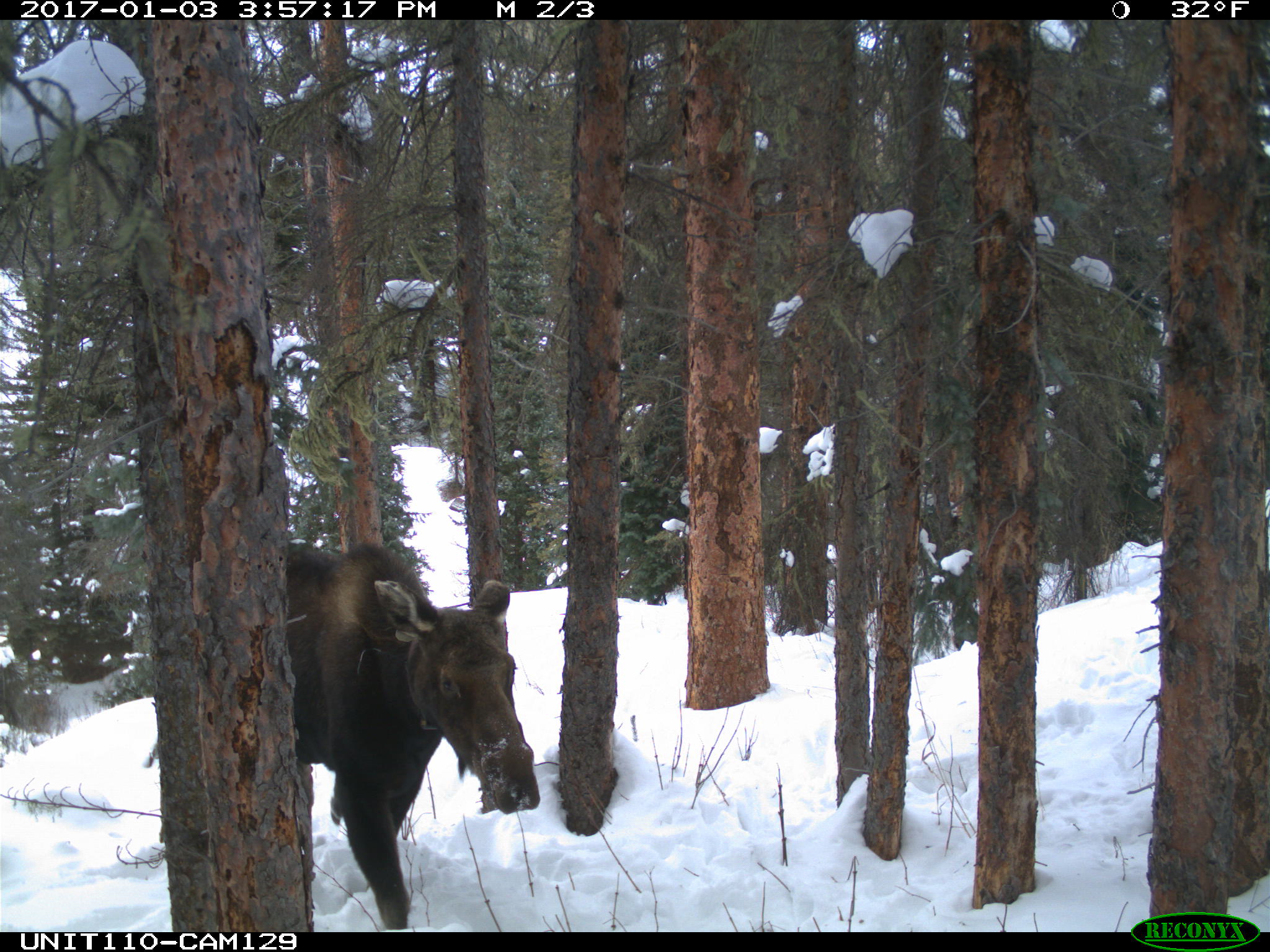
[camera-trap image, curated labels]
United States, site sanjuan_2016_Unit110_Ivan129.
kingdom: Animalia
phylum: Chordata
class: Mammalia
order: Artiodactyla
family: Cervidae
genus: Alces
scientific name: Alces alces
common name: moose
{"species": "Alces alces (moose)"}